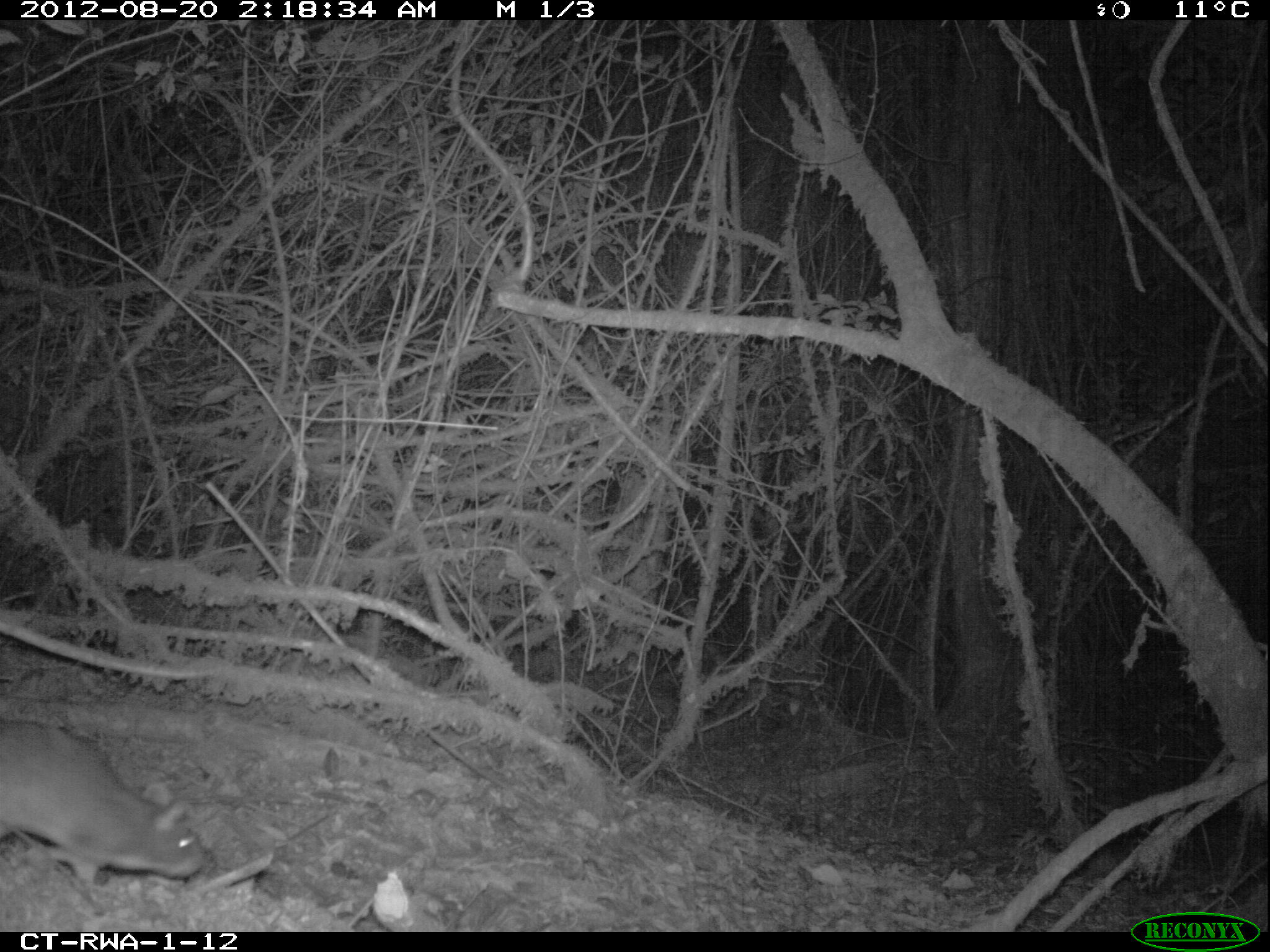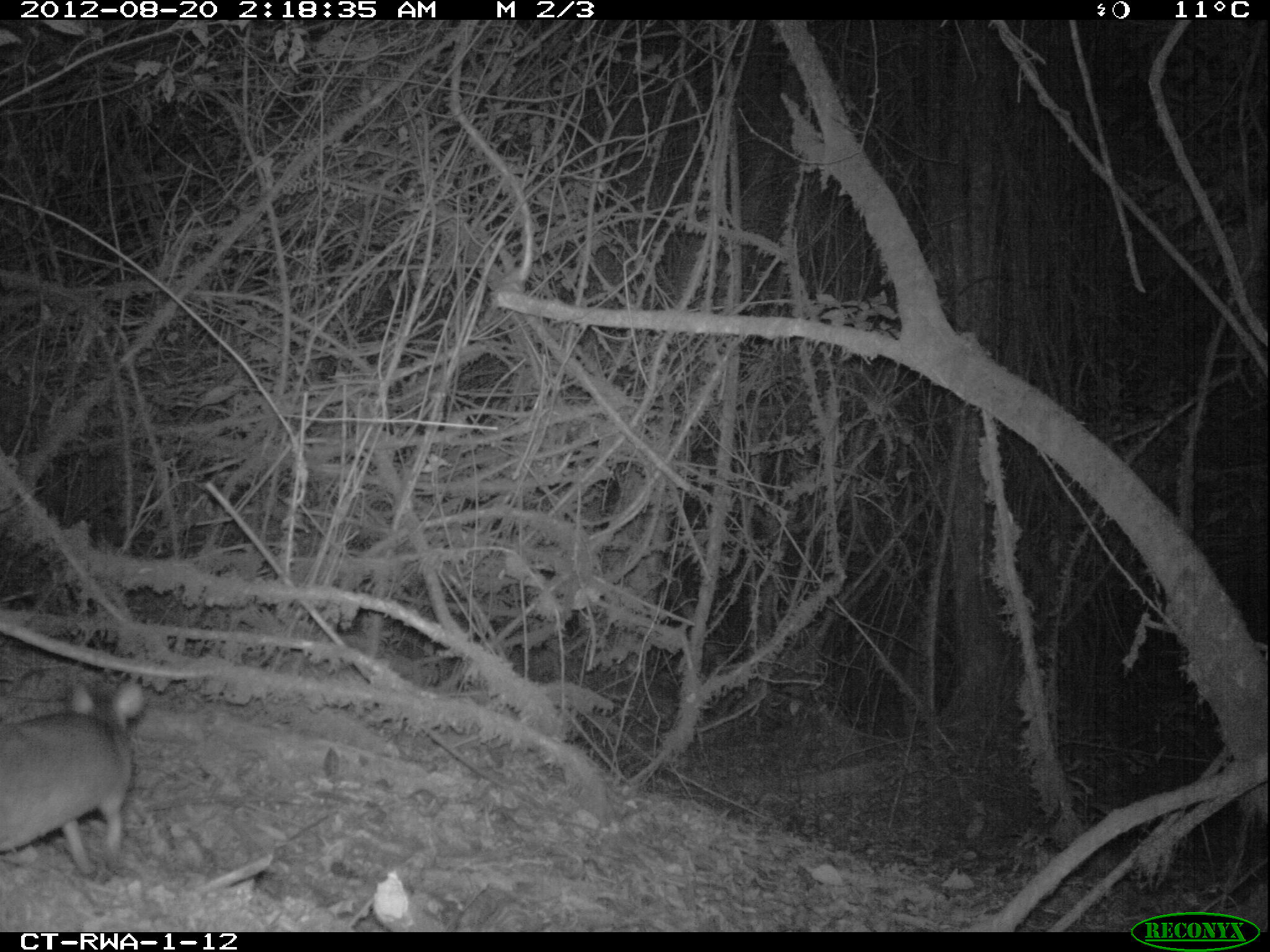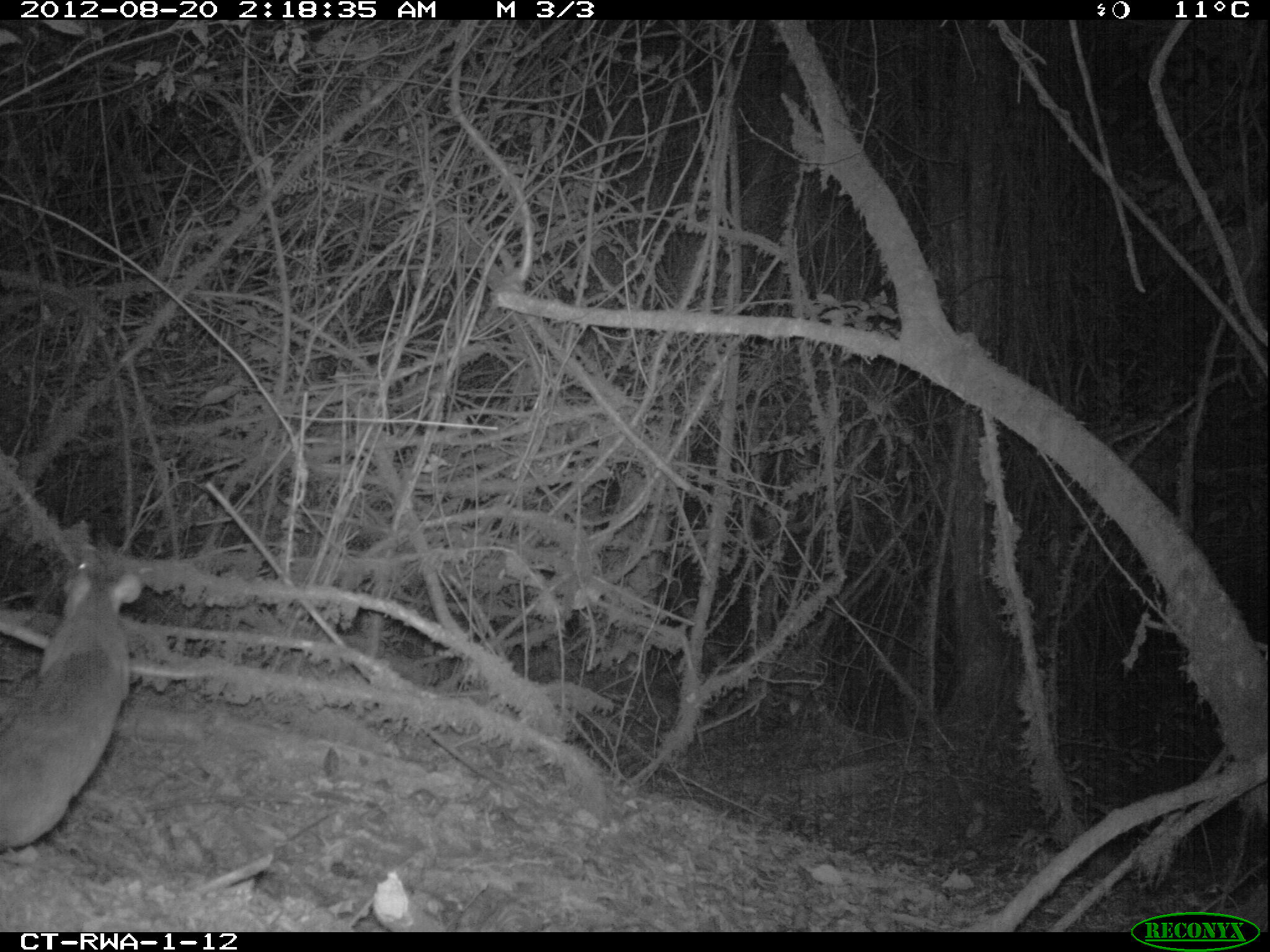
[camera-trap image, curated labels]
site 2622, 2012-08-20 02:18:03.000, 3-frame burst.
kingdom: Animalia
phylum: Chordata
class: Mammalia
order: Rodentia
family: Nesomyidae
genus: Cricetomys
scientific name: Cricetomys gambianus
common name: african giant pouched rat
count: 1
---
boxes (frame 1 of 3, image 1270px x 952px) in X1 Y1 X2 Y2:
cricetomys gambianus: 1 723 207 902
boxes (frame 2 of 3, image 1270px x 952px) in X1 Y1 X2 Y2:
cricetomys gambianus: 0 679 148 879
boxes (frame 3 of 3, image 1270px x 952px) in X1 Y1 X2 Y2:
cricetomys gambianus: 0 556 142 852